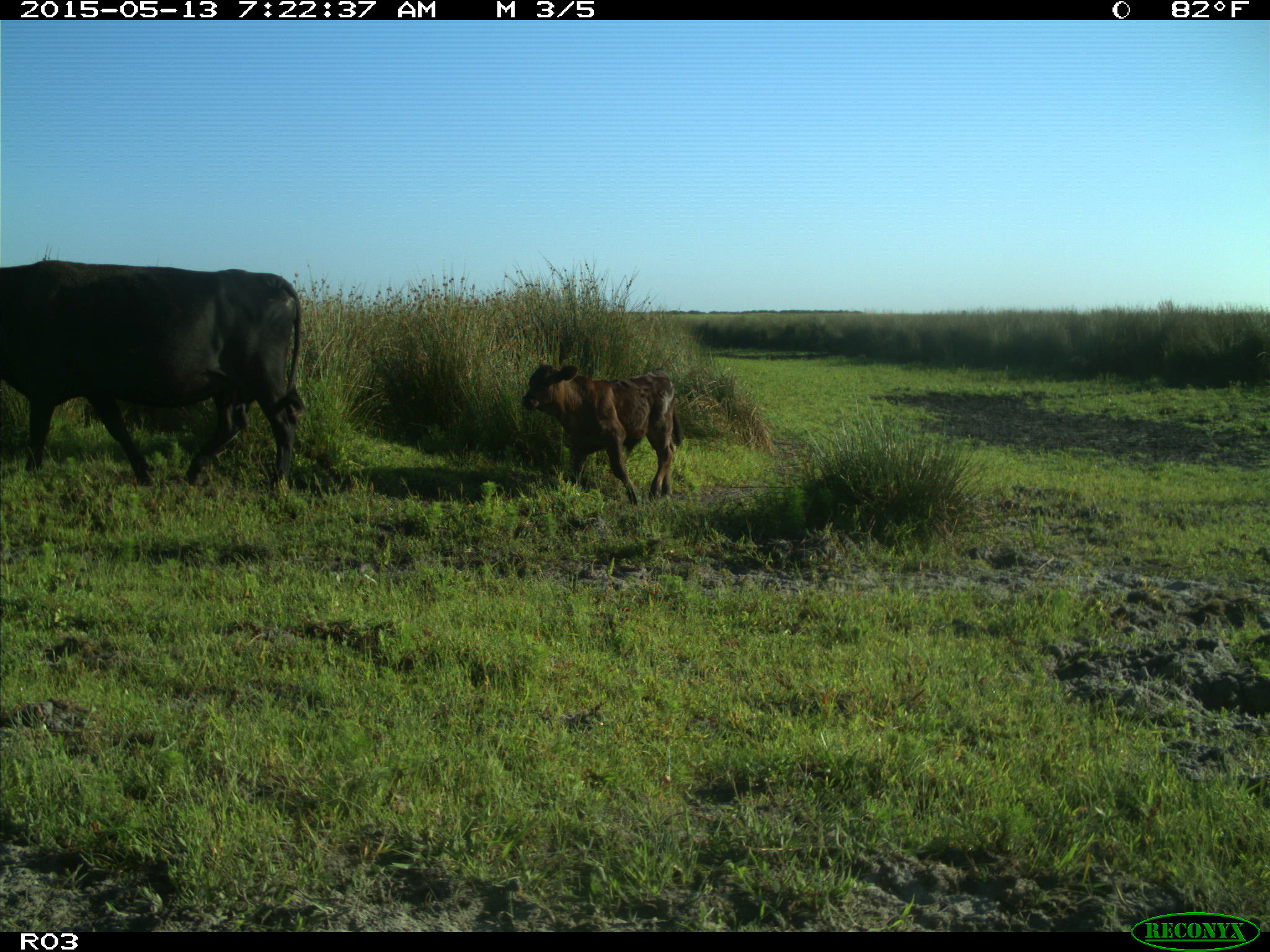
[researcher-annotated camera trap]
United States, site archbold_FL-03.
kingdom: Animalia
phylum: Chordata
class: Mammalia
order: Artiodactyla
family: Bovidae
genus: Bos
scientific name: Bos taurus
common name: domestic cow